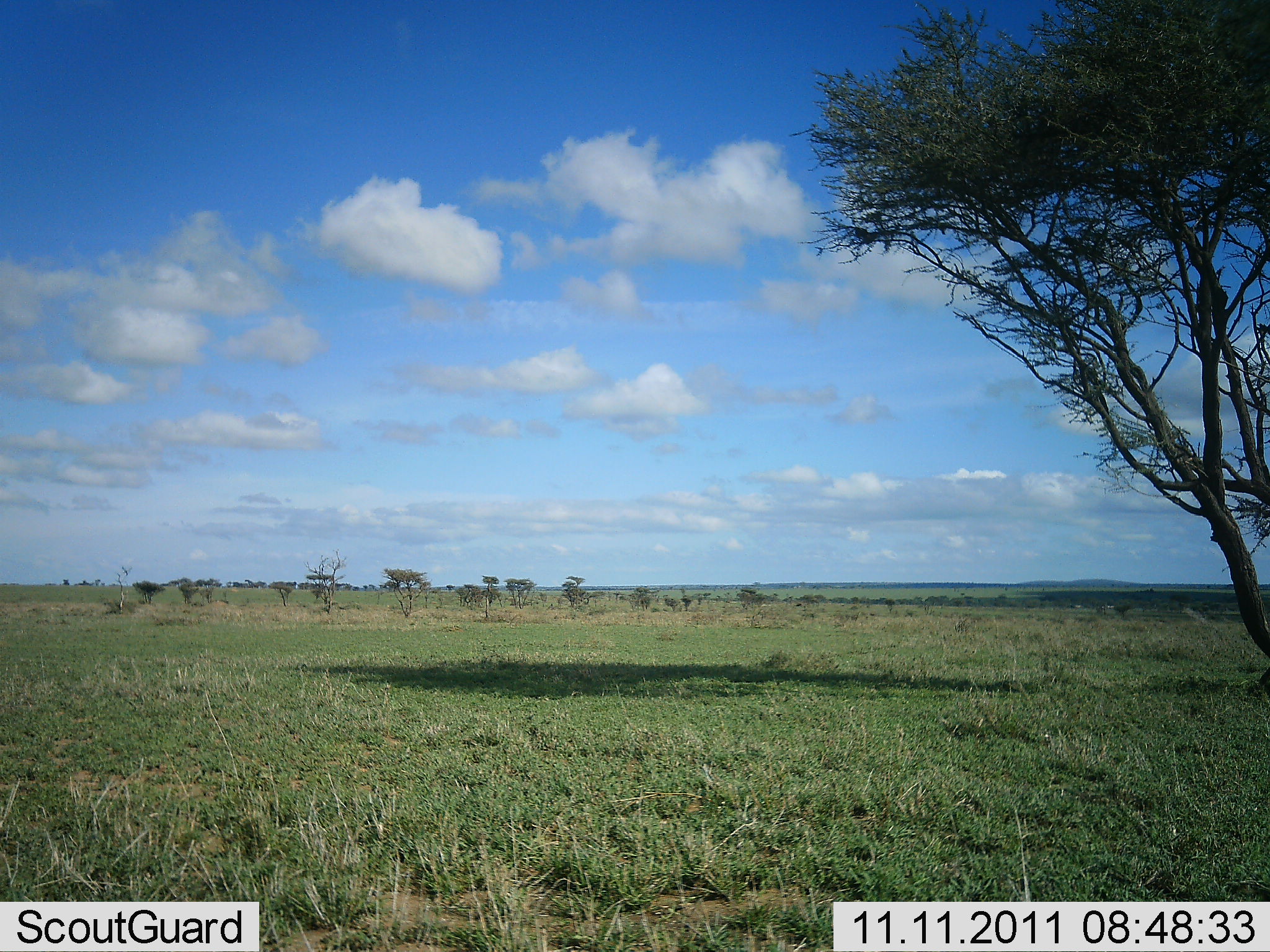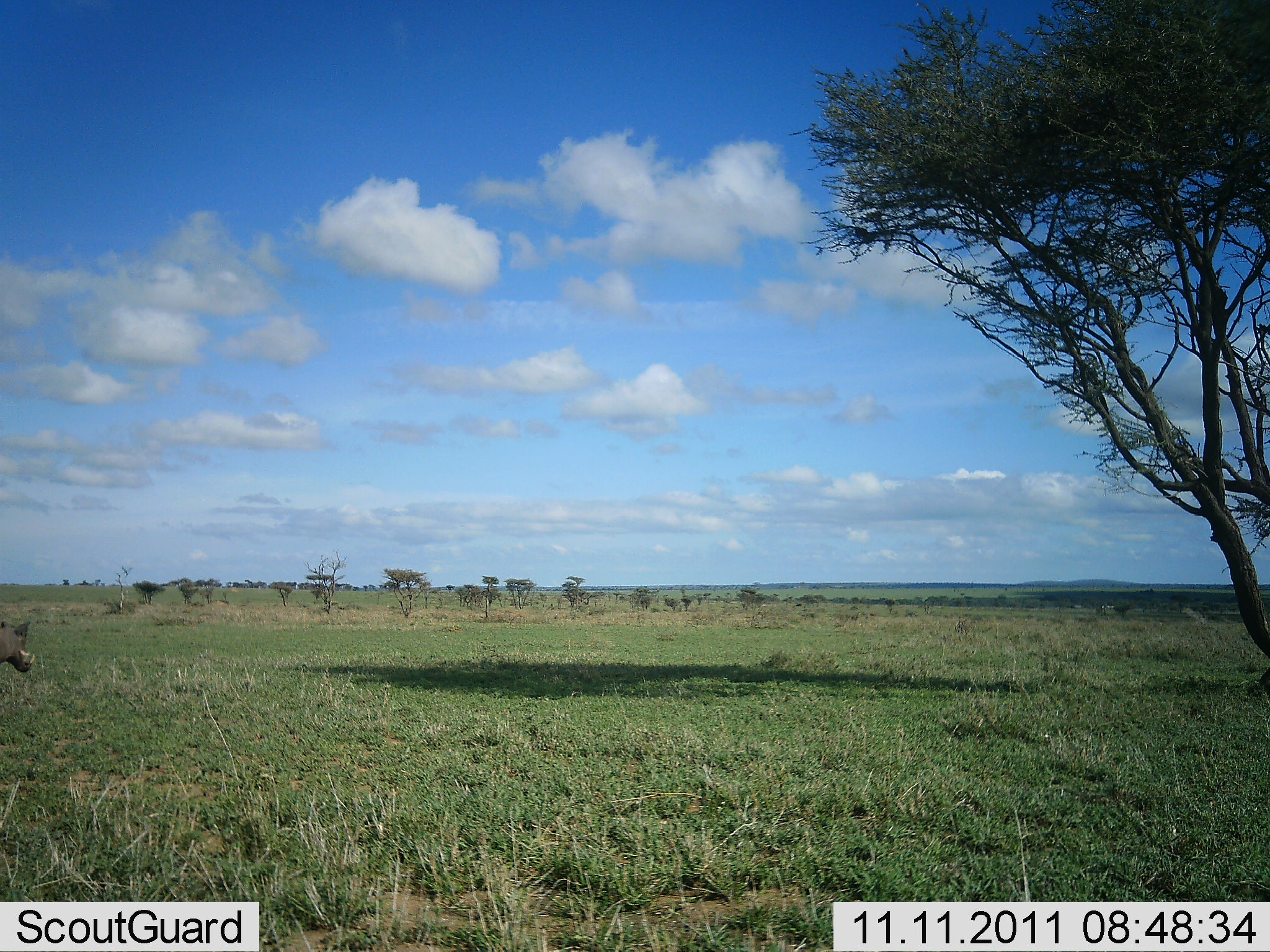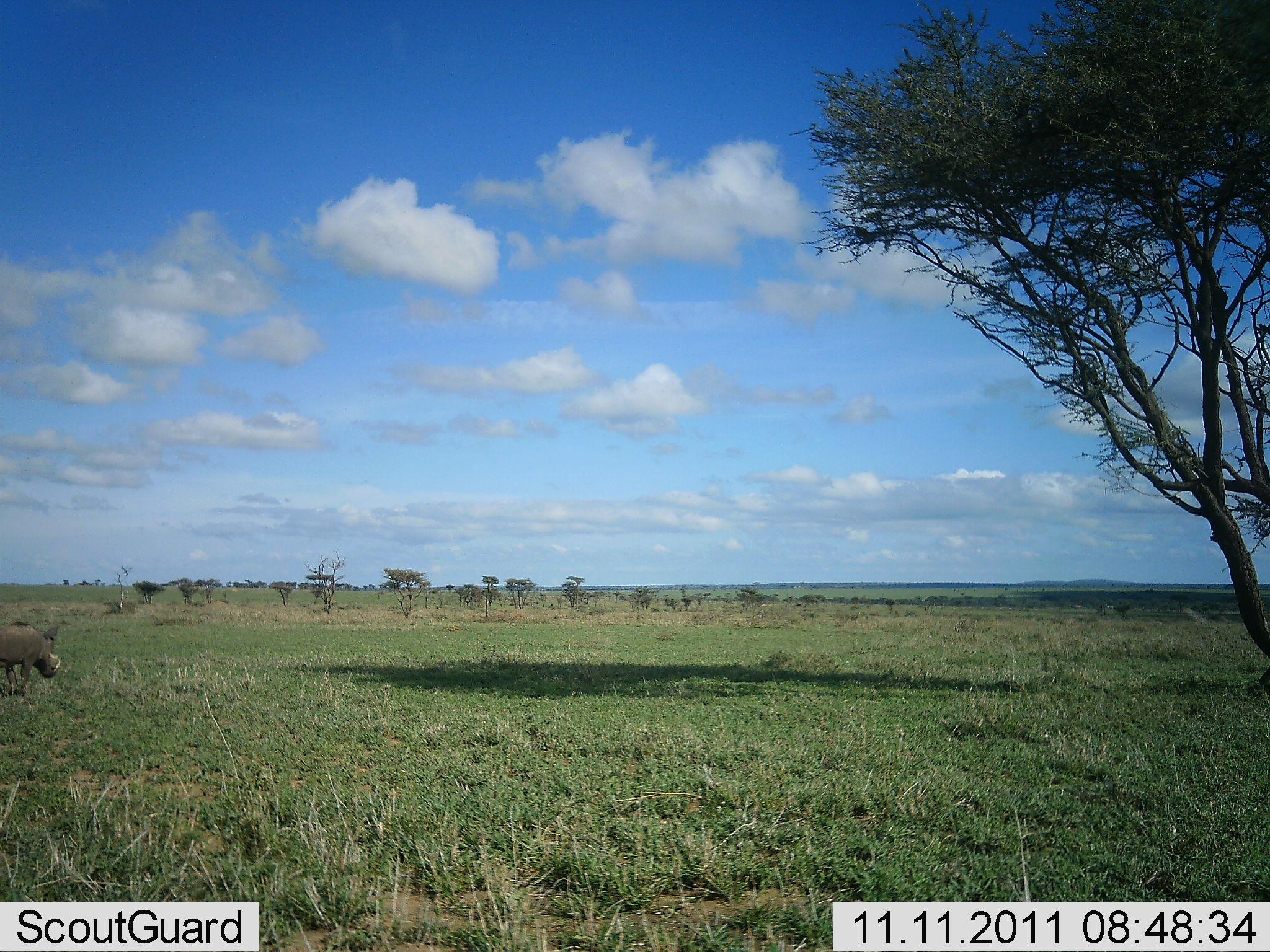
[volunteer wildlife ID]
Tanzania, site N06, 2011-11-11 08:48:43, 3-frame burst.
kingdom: Animalia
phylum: Chordata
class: Mammalia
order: Artiodactyla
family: Suidae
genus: Phacochoerus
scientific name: Phacochoerus africanus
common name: warthog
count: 1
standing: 0%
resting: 0%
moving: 100%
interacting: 0%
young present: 0%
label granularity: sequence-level